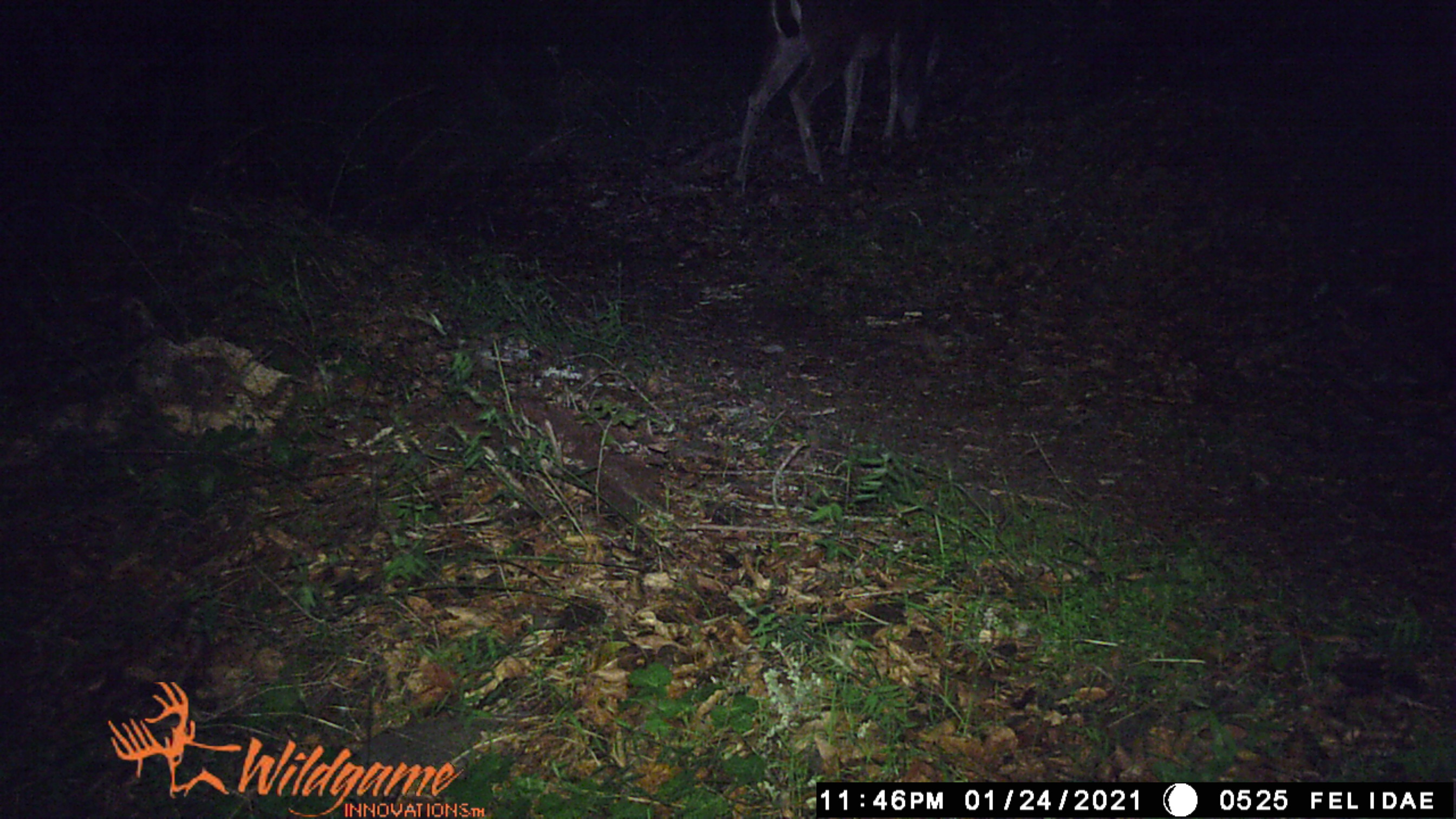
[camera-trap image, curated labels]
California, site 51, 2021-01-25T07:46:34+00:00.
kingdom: Animalia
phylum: Chordata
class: Mammalia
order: Artiodactyla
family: Cervidae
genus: Odocoileus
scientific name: Odocoileus hemionus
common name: mule deer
Mule deer (Odocoileus hemionus).